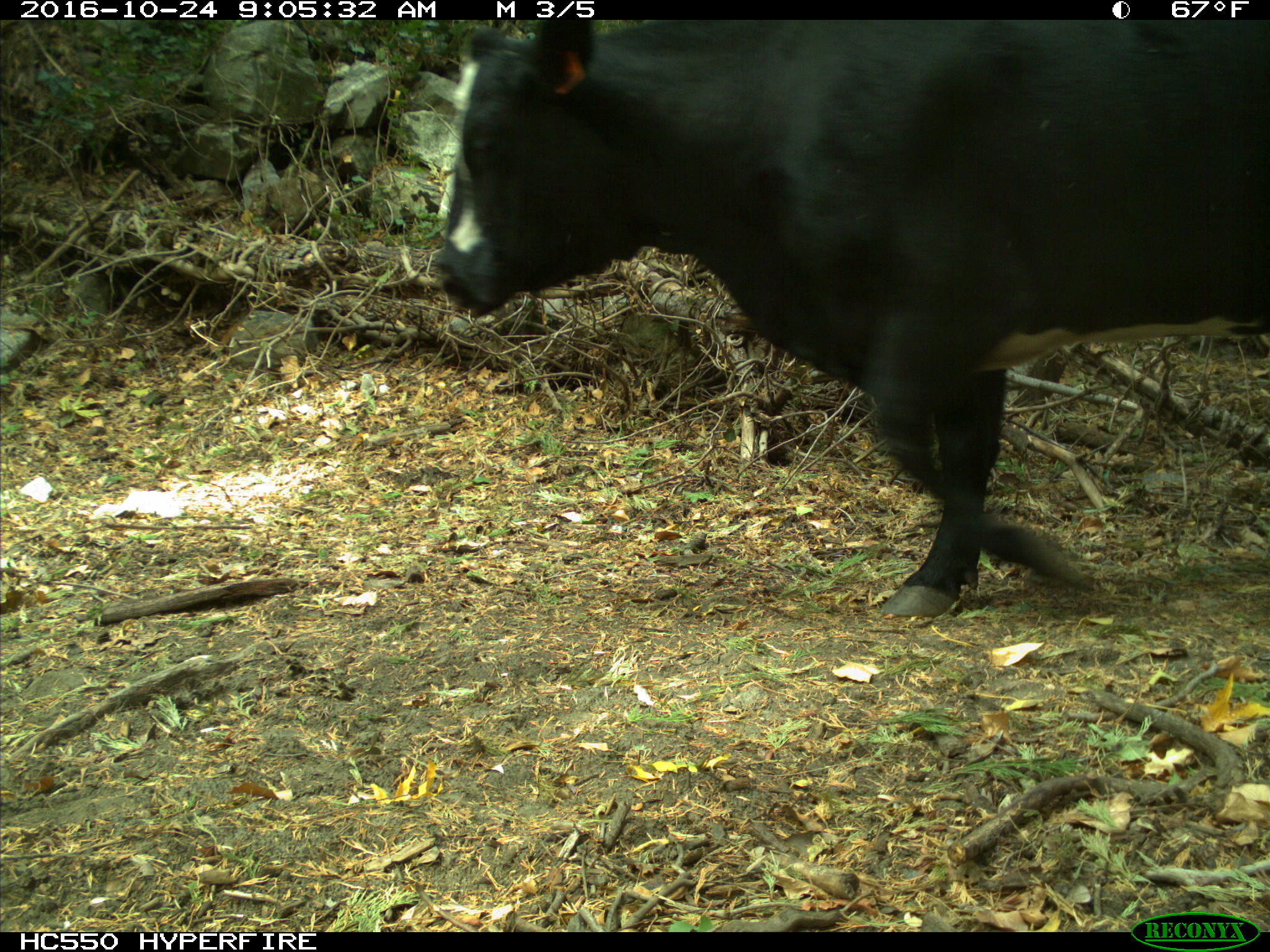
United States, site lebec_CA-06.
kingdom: Animalia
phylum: Chordata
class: Mammalia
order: Artiodactyla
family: Bovidae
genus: Bos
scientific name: Bos taurus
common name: domestic cow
Bos taurus (domestic cow).